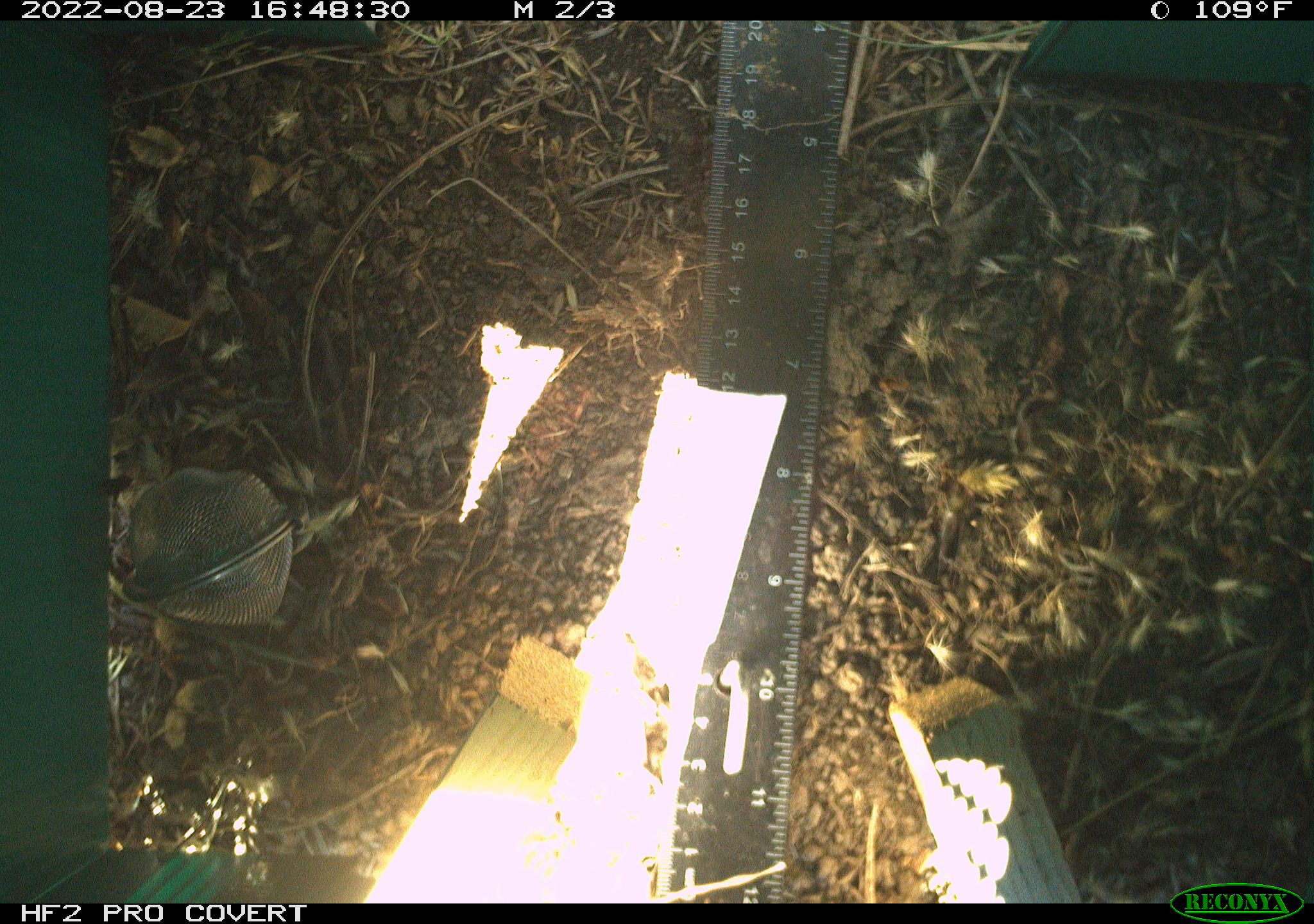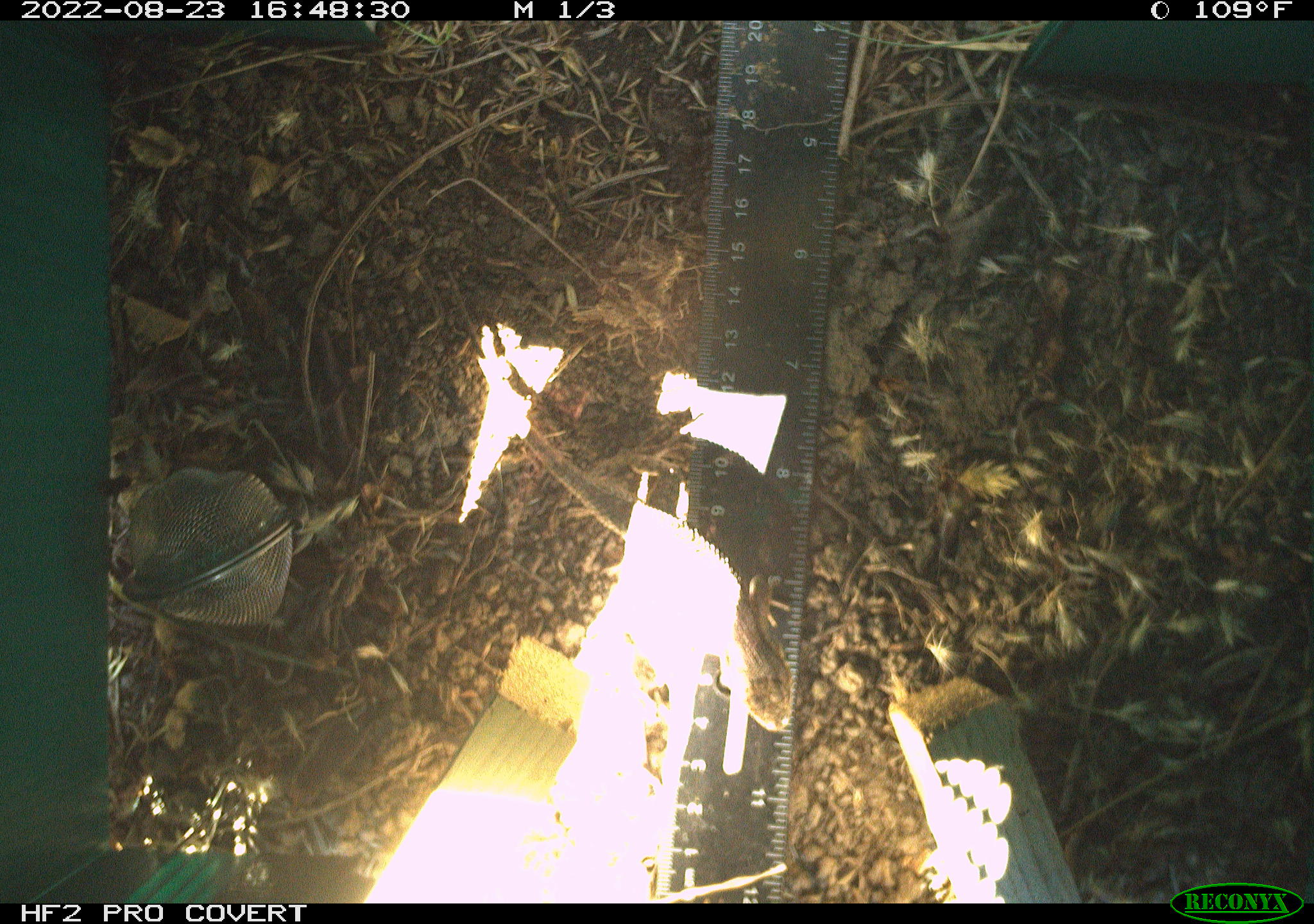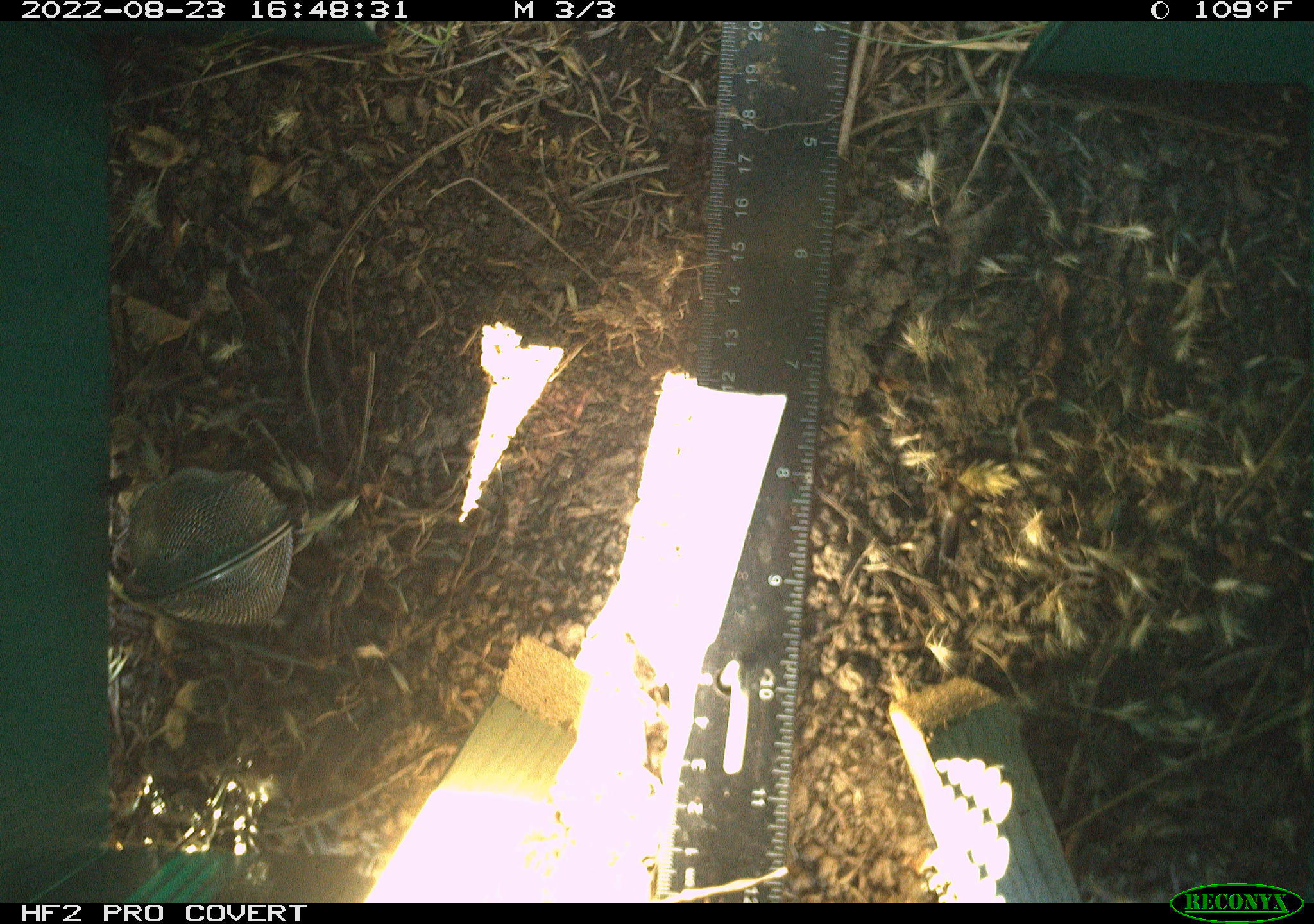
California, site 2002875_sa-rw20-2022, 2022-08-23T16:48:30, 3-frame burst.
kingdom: Animalia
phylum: Chordata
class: Reptilia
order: Squamata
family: Phrynosomatidae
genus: Sceloporus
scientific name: Sceloporus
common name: spiny lizards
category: sceloporus species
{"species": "sceloporus species (spiny lizards) (Sceloporus)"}